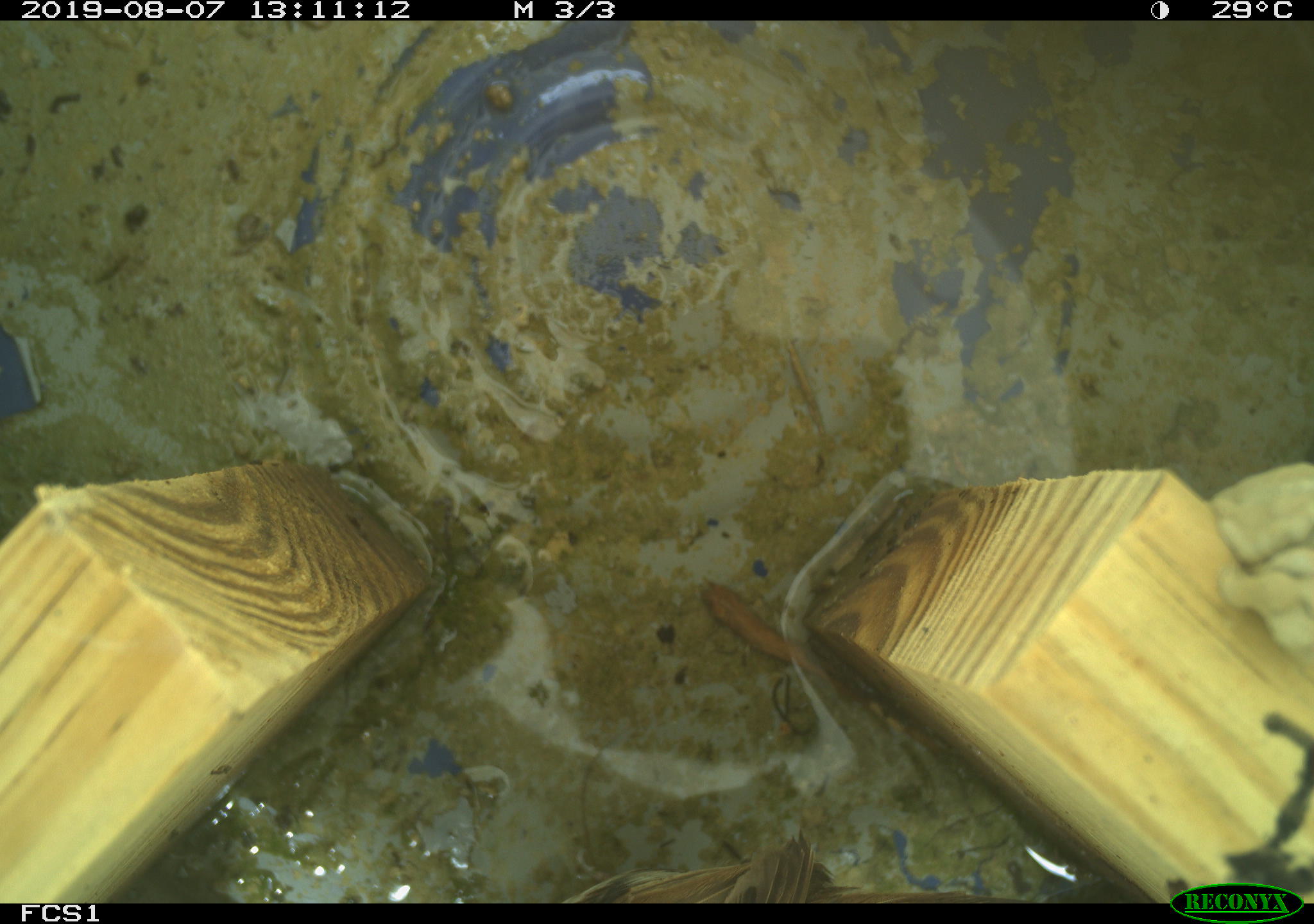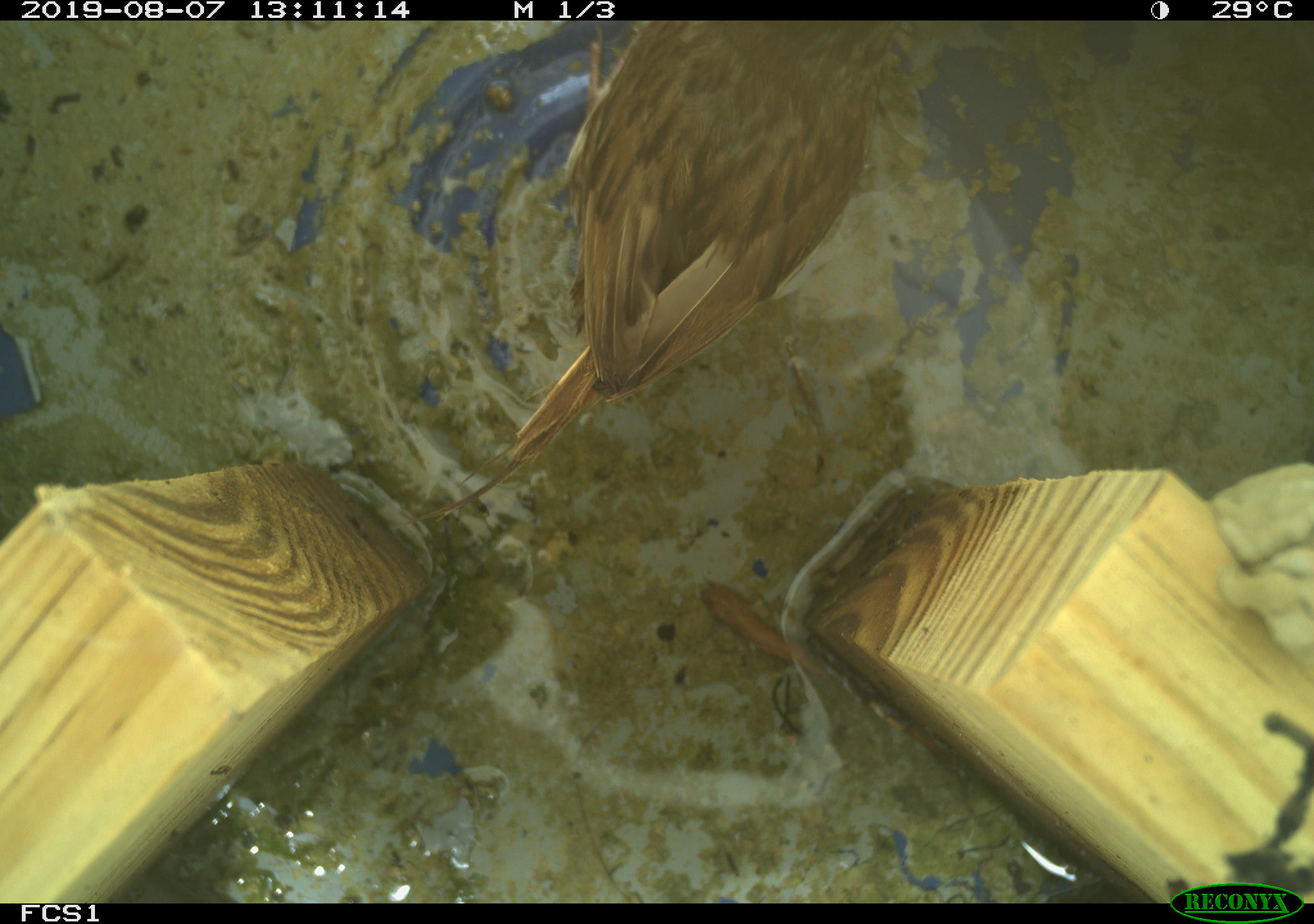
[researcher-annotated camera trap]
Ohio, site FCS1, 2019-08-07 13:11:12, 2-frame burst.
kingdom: Animalia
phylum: Chordata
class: Aves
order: Passeriformes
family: Passerellidae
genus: Melospiza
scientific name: Melospiza melodia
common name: song sparrow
Song sparrow (Melospiza melodia).